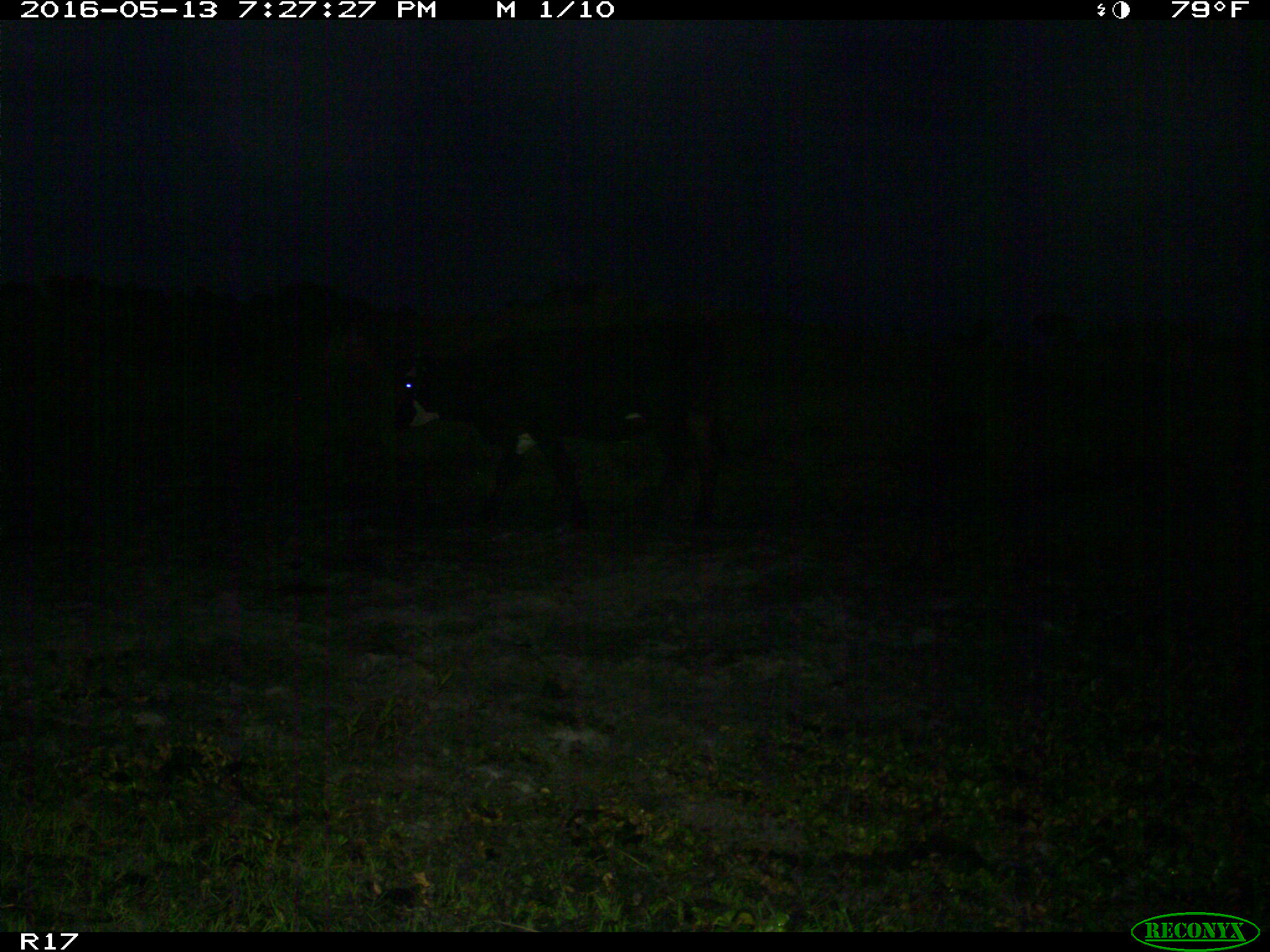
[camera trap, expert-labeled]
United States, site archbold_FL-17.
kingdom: Animalia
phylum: Chordata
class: Mammalia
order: Artiodactyla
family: Bovidae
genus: Bos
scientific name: Bos taurus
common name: domestic cow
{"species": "Bos taurus (domestic cow)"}